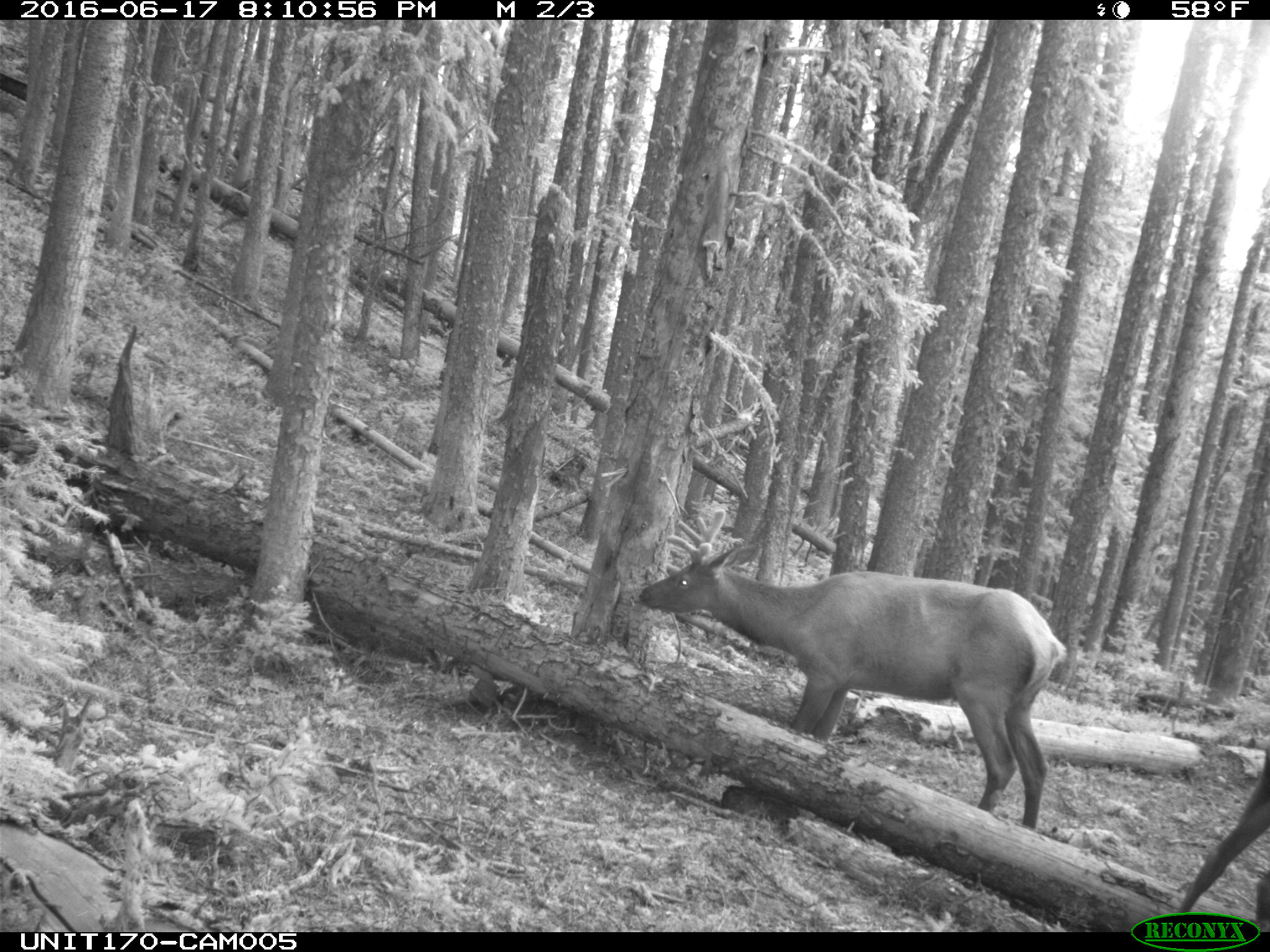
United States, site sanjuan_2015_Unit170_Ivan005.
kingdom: Animalia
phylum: Chordata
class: Mammalia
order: Artiodactyla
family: Cervidae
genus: Cervus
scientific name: Cervus elaphus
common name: red deer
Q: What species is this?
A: Cervus elaphus (red deer).